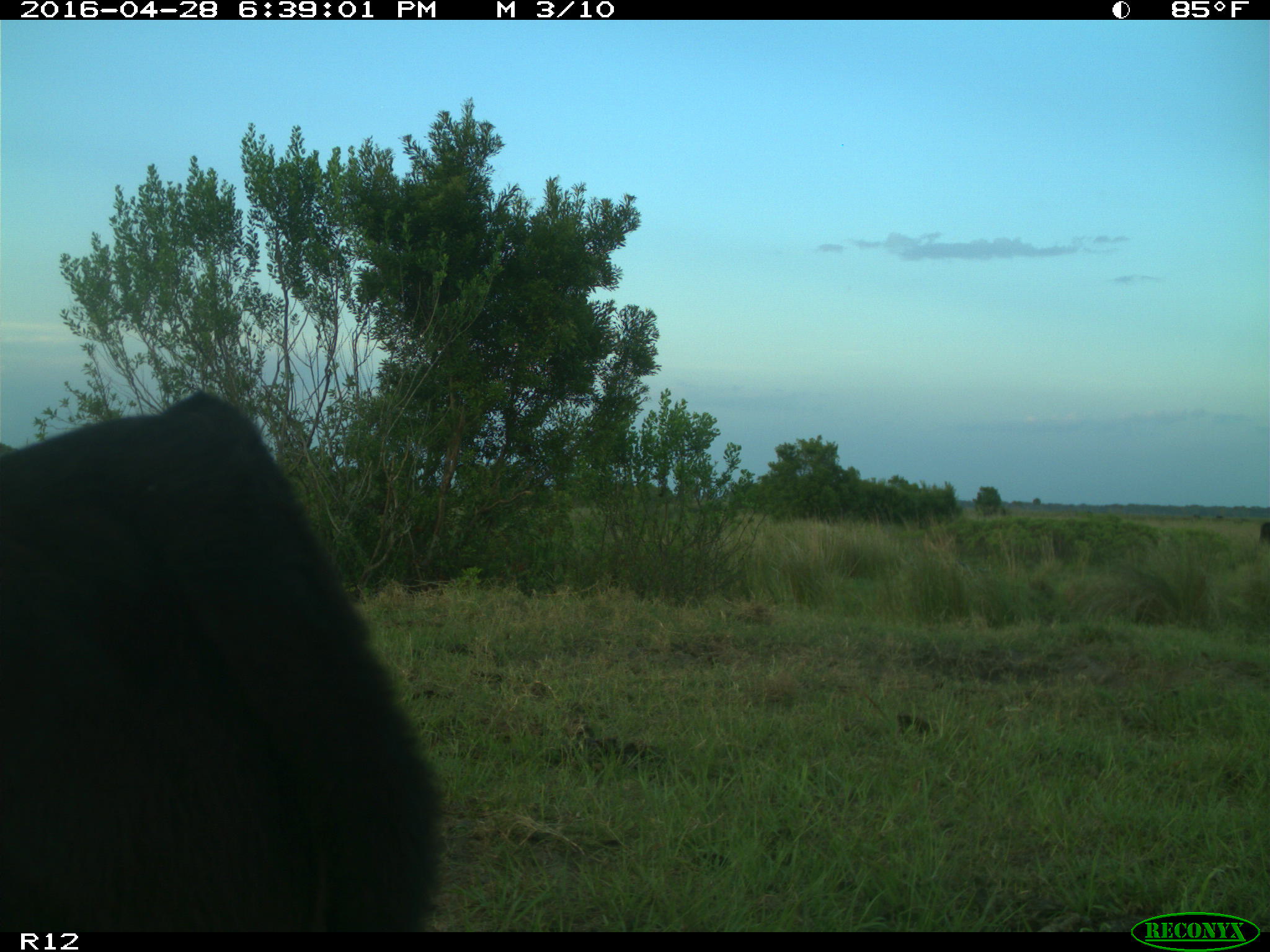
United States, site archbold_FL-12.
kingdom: Animalia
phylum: Chordata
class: Mammalia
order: Artiodactyla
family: Bovidae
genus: Bos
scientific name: Bos taurus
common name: domestic cow